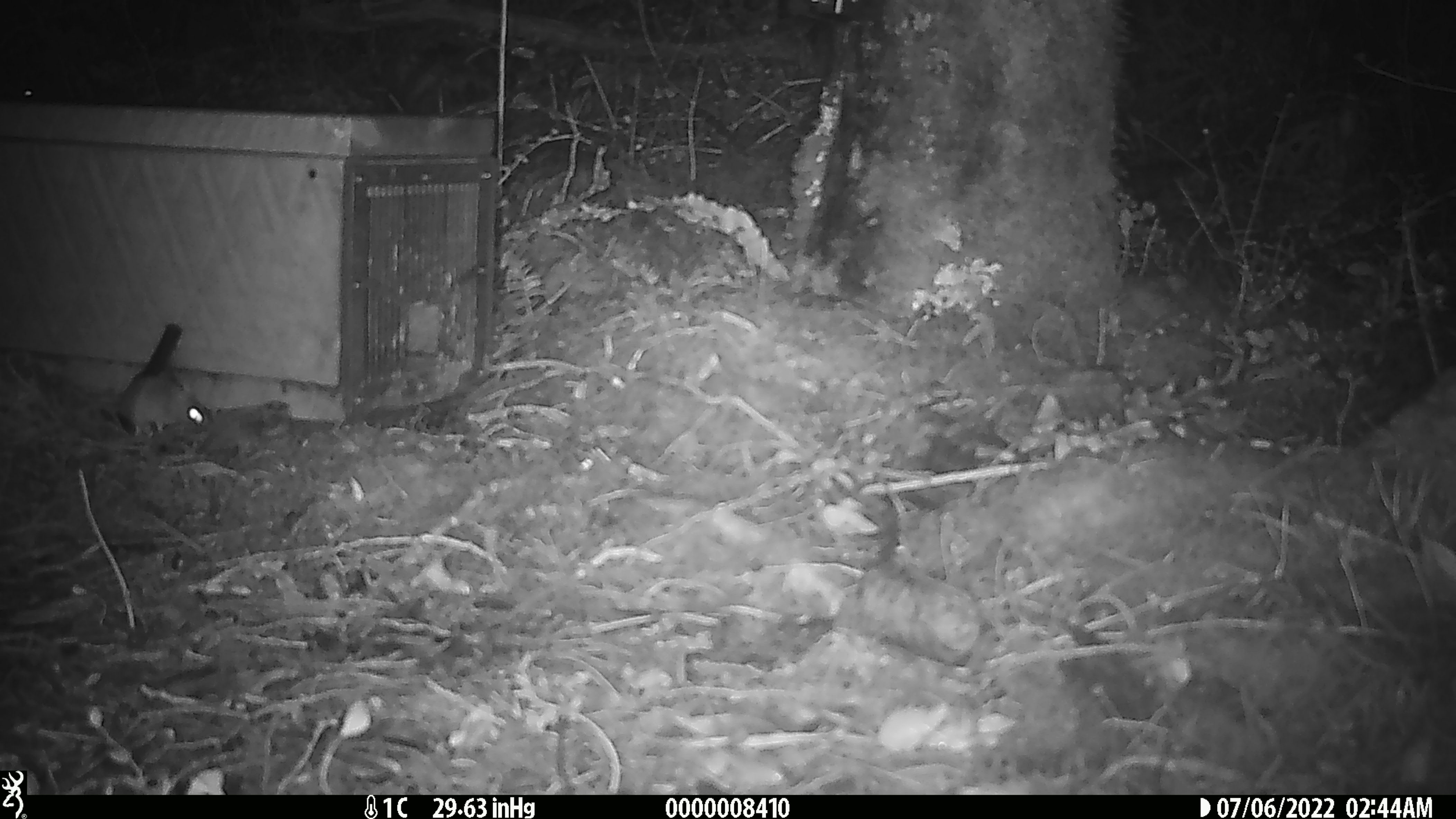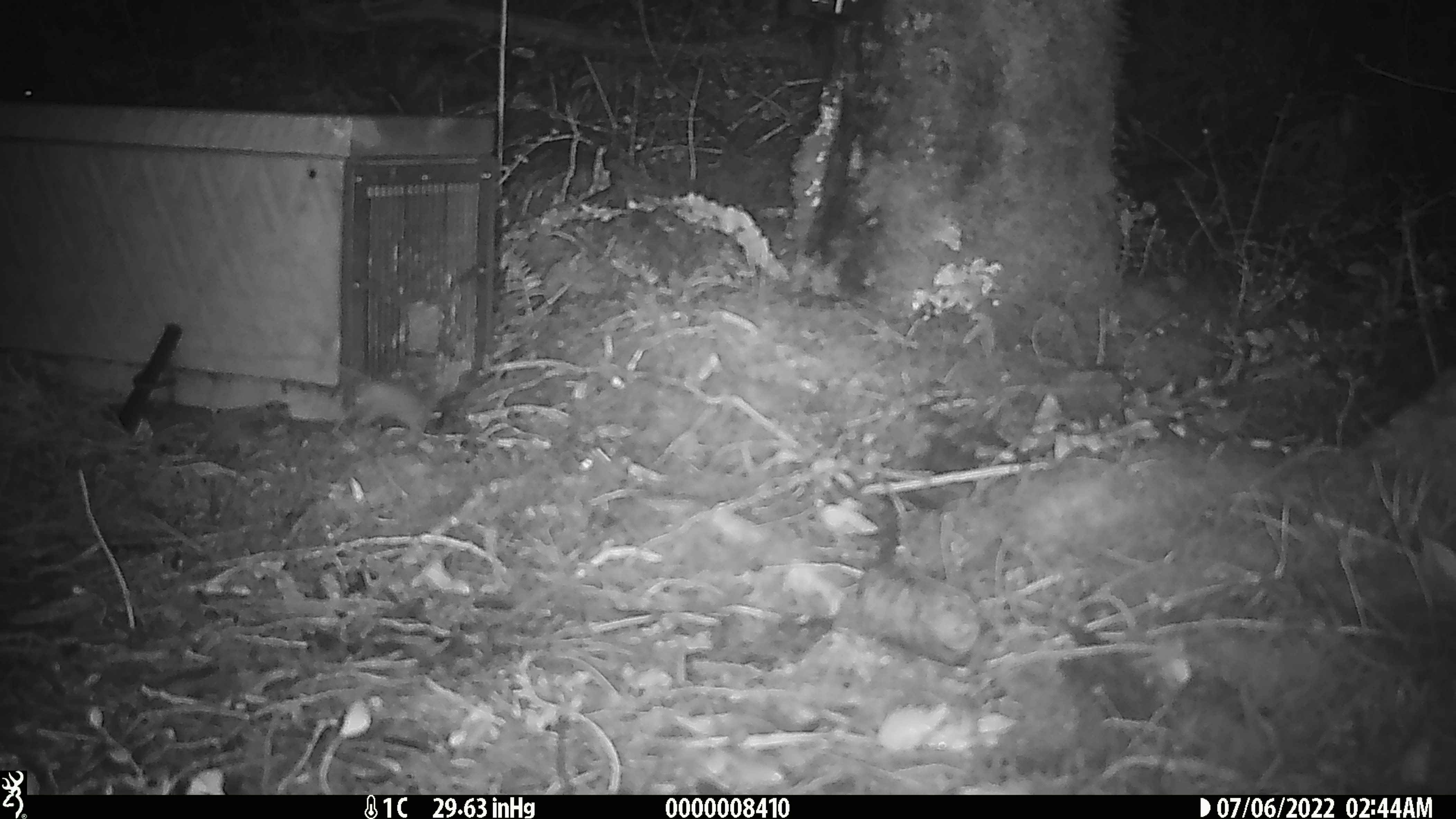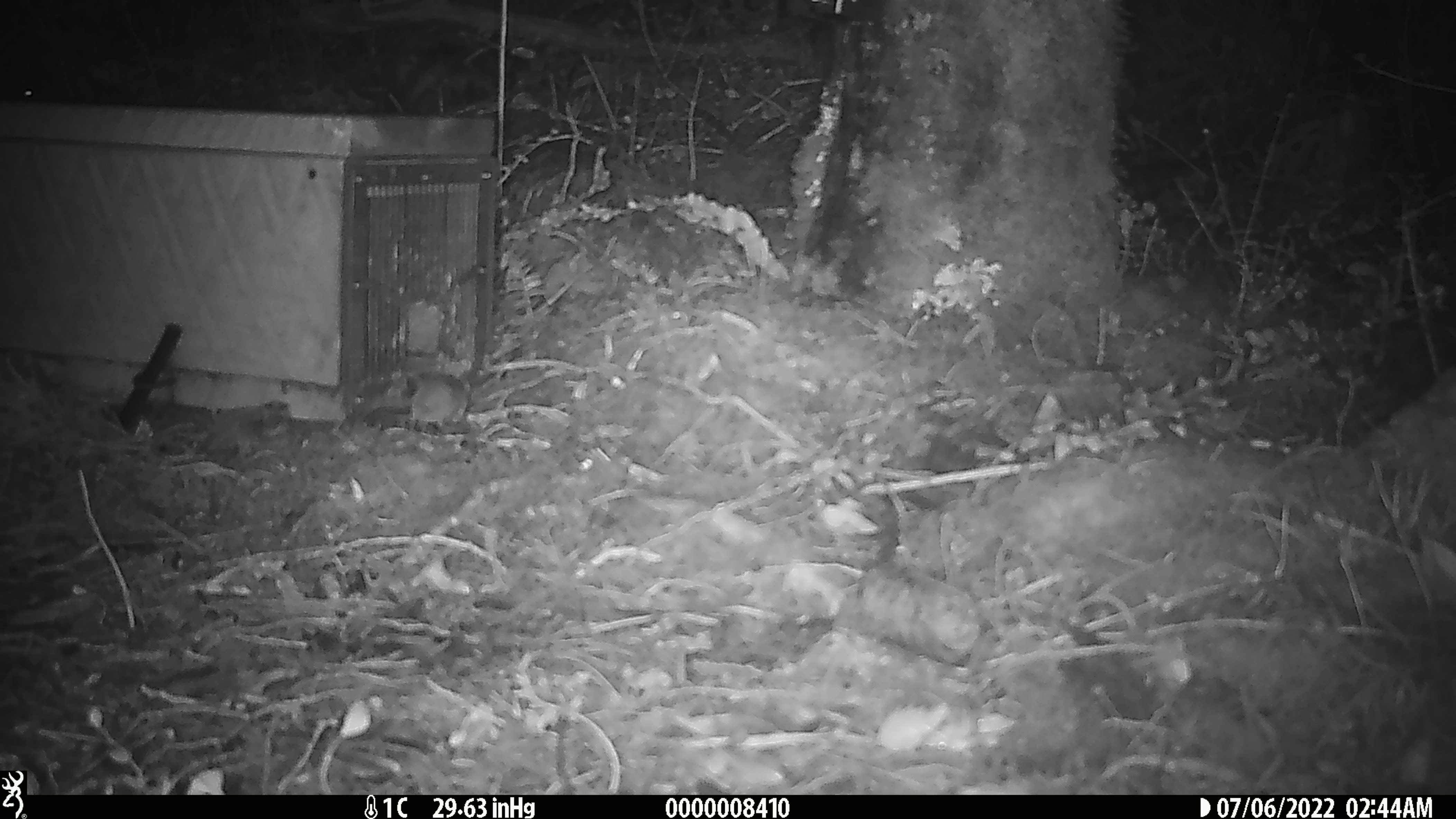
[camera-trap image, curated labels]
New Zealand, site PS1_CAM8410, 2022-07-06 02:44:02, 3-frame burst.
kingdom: Animalia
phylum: Chordata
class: Mammalia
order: Rodentia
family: Muridae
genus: Mus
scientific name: Mus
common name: mouse